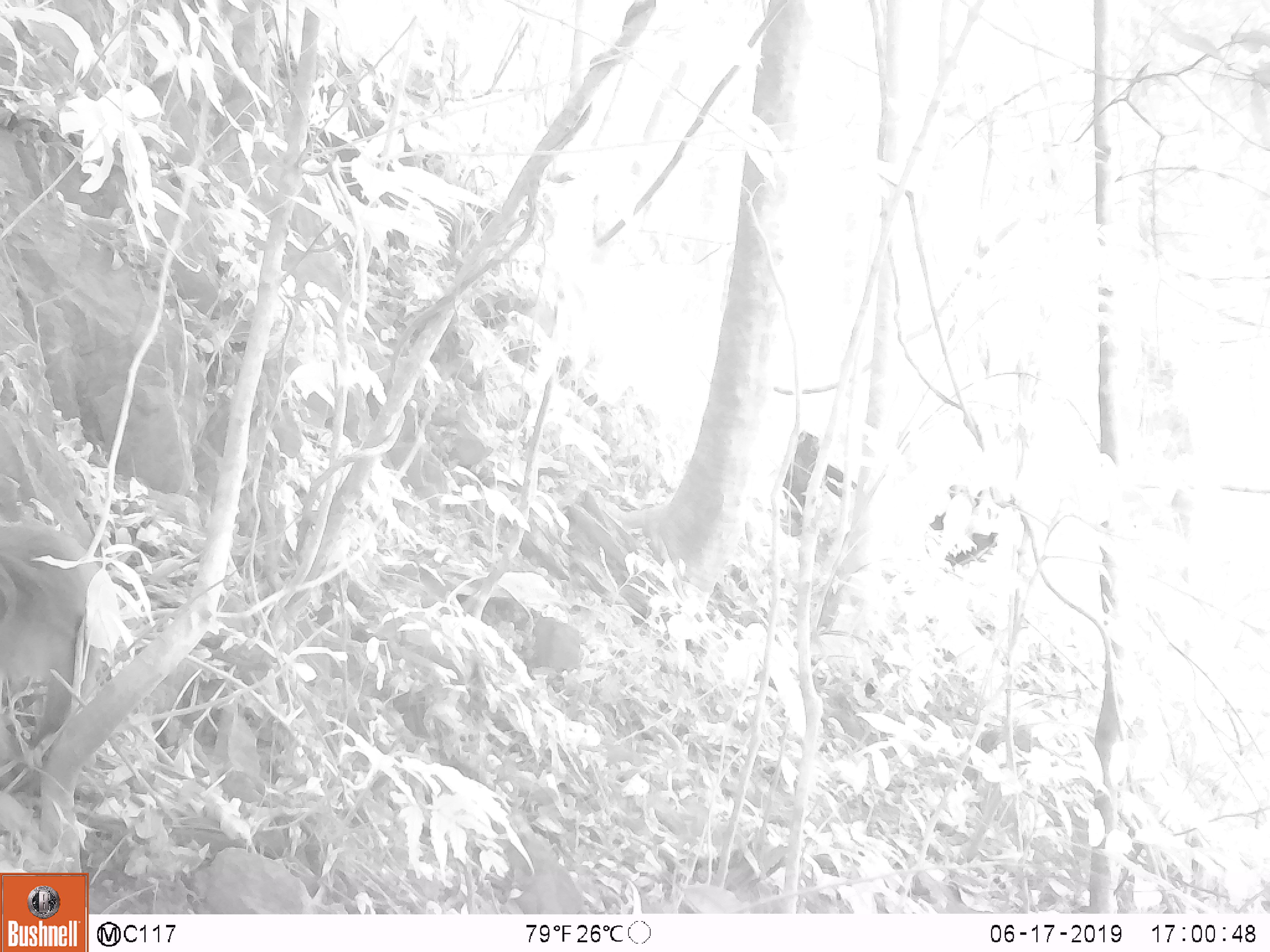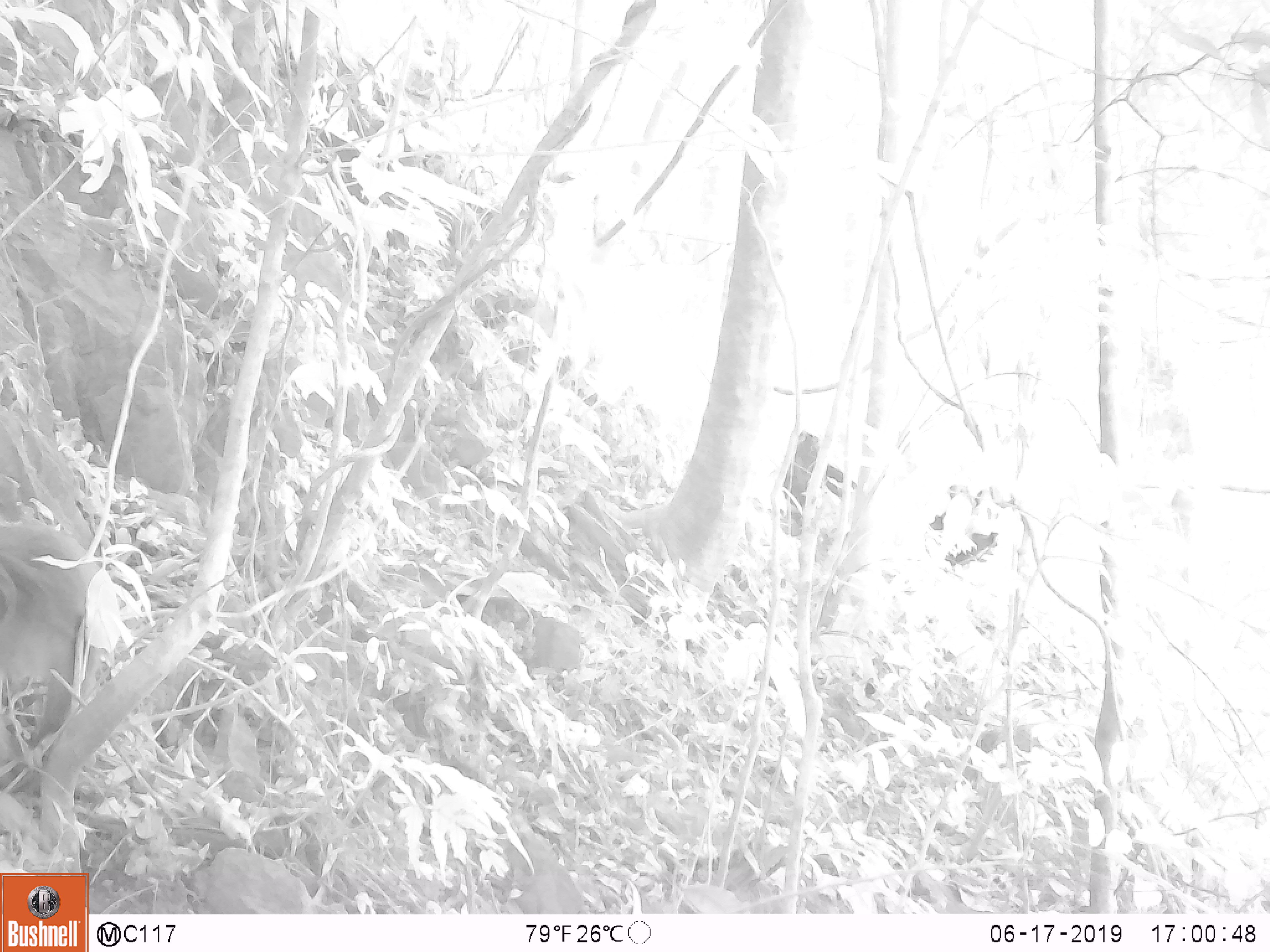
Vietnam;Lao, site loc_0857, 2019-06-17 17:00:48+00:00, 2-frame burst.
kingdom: Animalia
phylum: Chordata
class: Mammalia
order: Primates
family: Cercopithecidae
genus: Macaca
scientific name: Macaca arctoides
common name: stump-tailed macaque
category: stump tailed macaque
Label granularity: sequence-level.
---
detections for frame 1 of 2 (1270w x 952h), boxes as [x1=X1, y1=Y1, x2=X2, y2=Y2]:
stump tailed macaque: [x1=0, y1=516, x2=104, y2=749]; [x1=914, y1=480, x2=1001, y2=569]; [x1=781, y1=429, x2=851, y2=527]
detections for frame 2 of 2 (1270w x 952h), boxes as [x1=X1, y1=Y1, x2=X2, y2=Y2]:
stump tailed macaque: [x1=0, y1=519, x2=104, y2=749]; [x1=781, y1=429, x2=858, y2=524]; [x1=919, y1=482, x2=1003, y2=567]